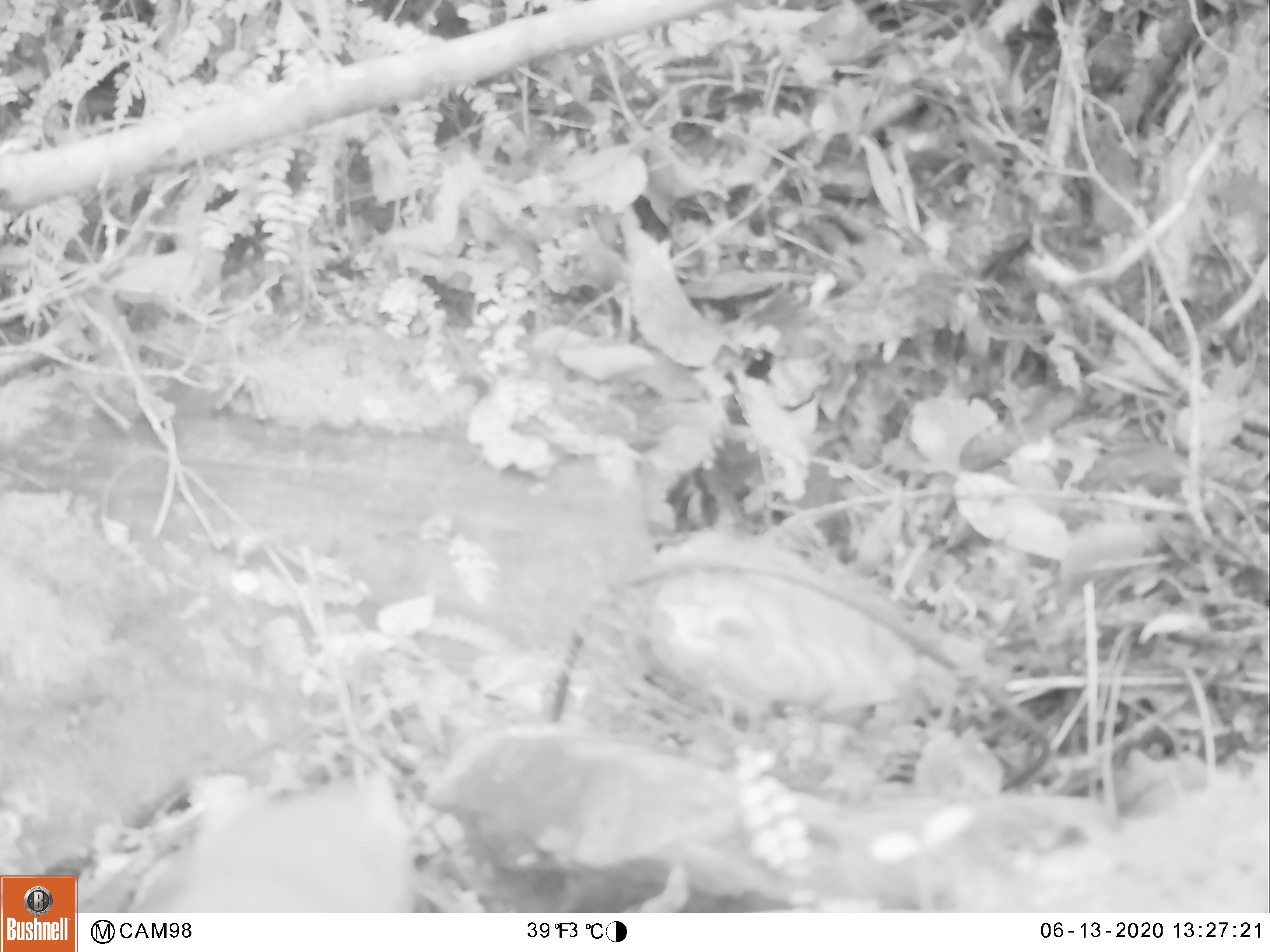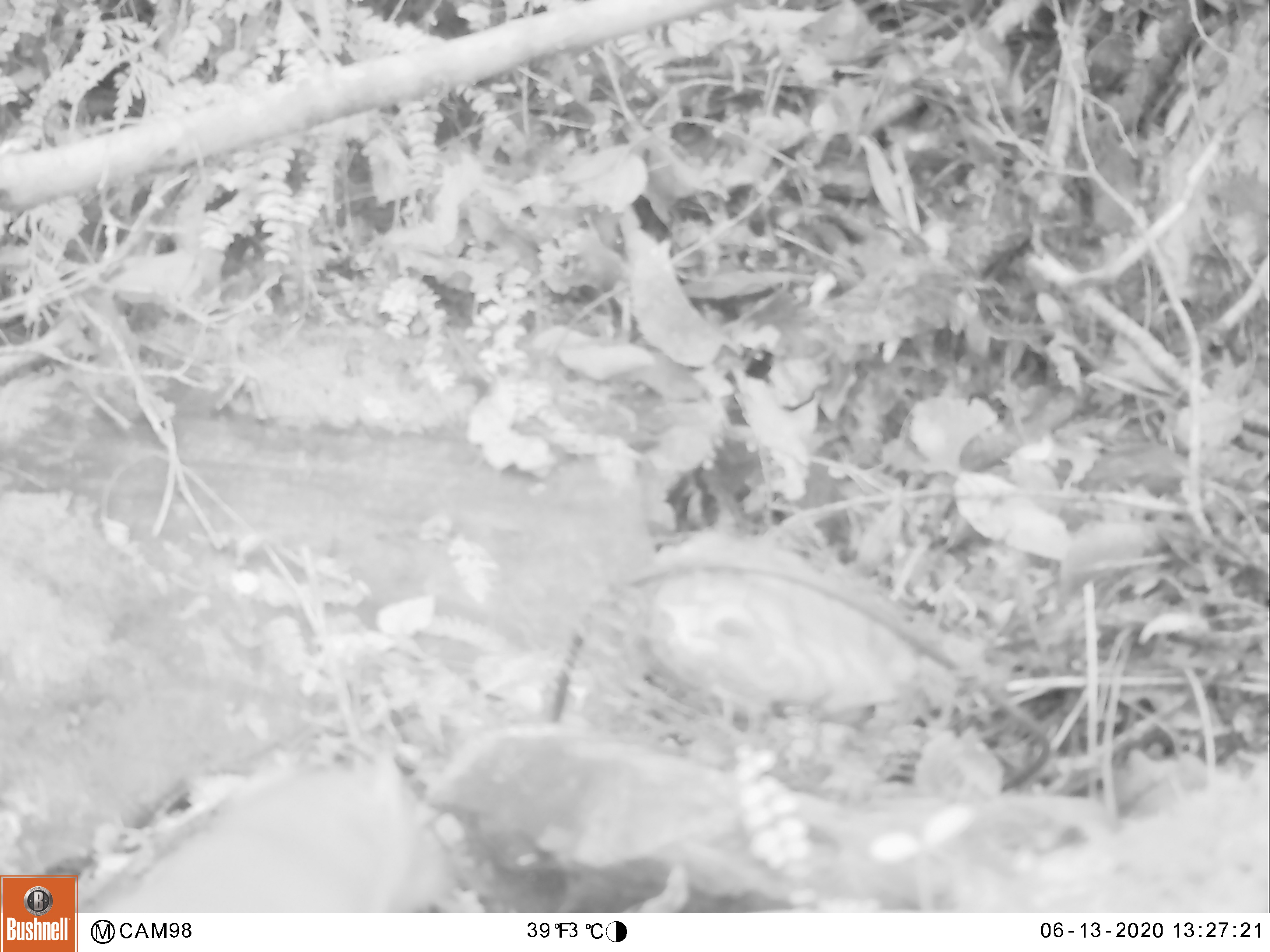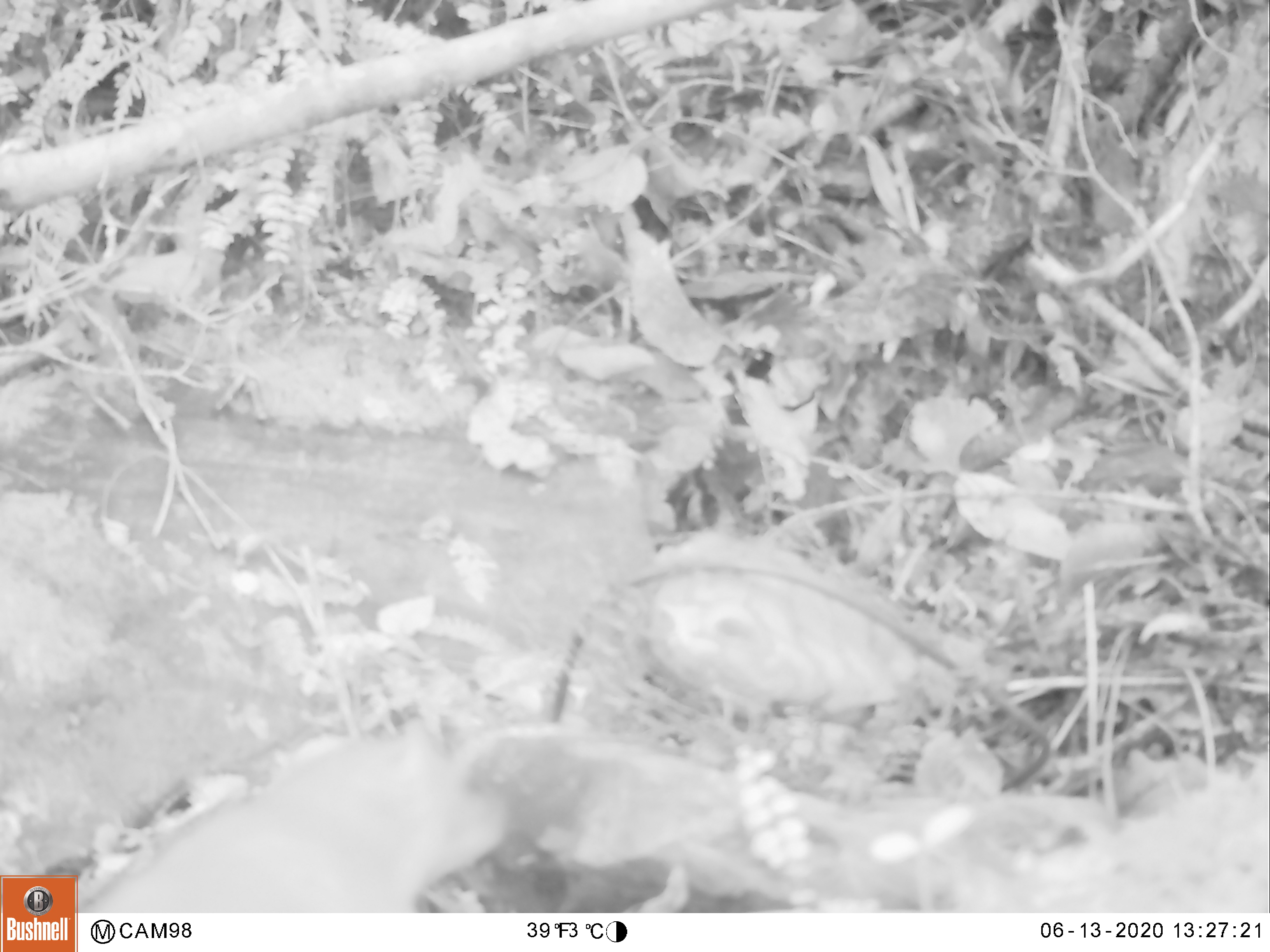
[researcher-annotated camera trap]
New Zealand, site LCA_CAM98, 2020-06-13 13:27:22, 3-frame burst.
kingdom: Animalia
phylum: Chordata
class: Mammalia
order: Carnivora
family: Mustelidae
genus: Mustela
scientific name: Mustela erminea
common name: stoat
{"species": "stoat (Mustela erminea)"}